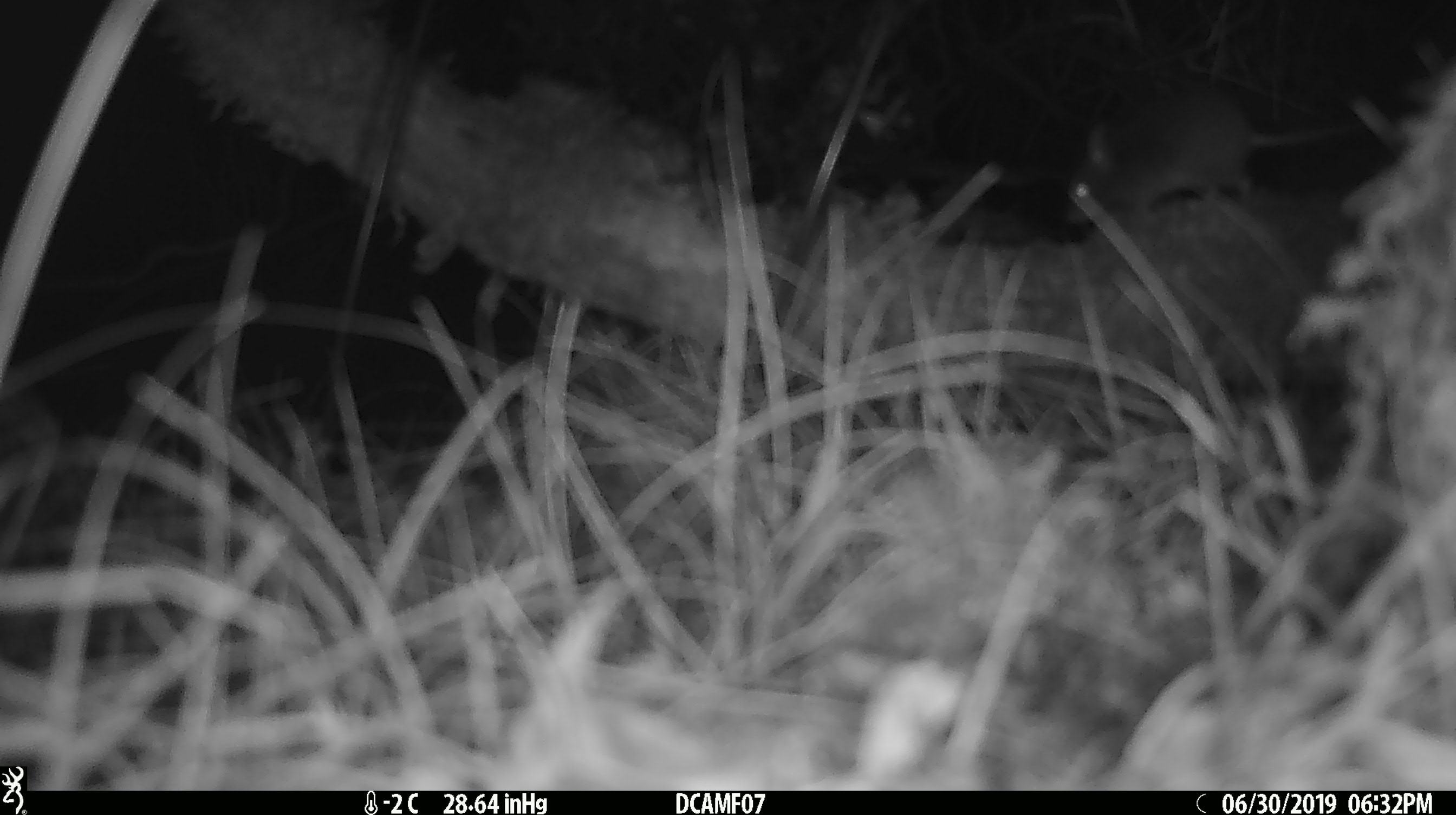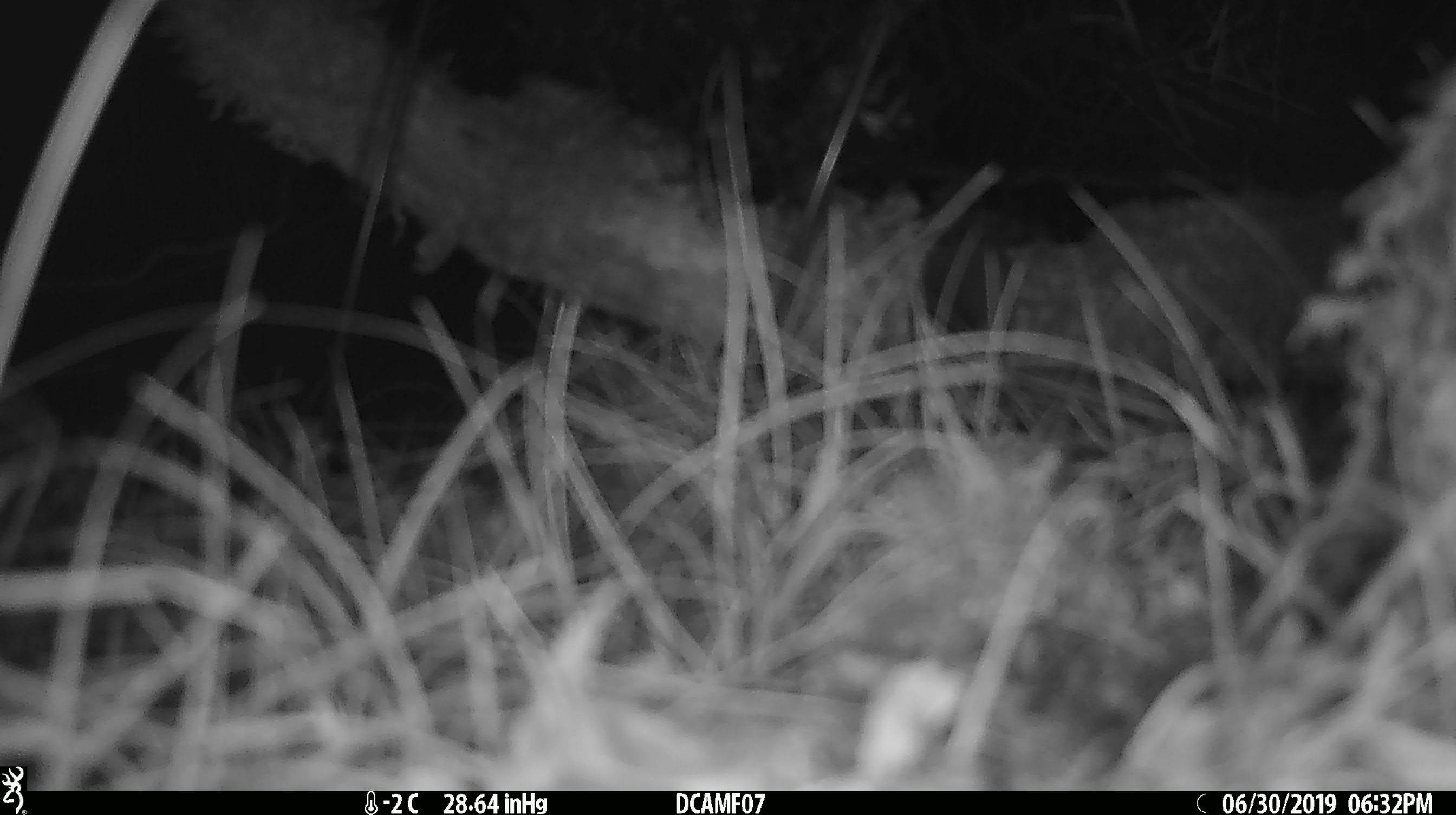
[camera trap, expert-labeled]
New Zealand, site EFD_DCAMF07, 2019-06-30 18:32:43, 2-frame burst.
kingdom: Animalia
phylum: Chordata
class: Mammalia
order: Rodentia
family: Muridae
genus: Mus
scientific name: Mus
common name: mouse